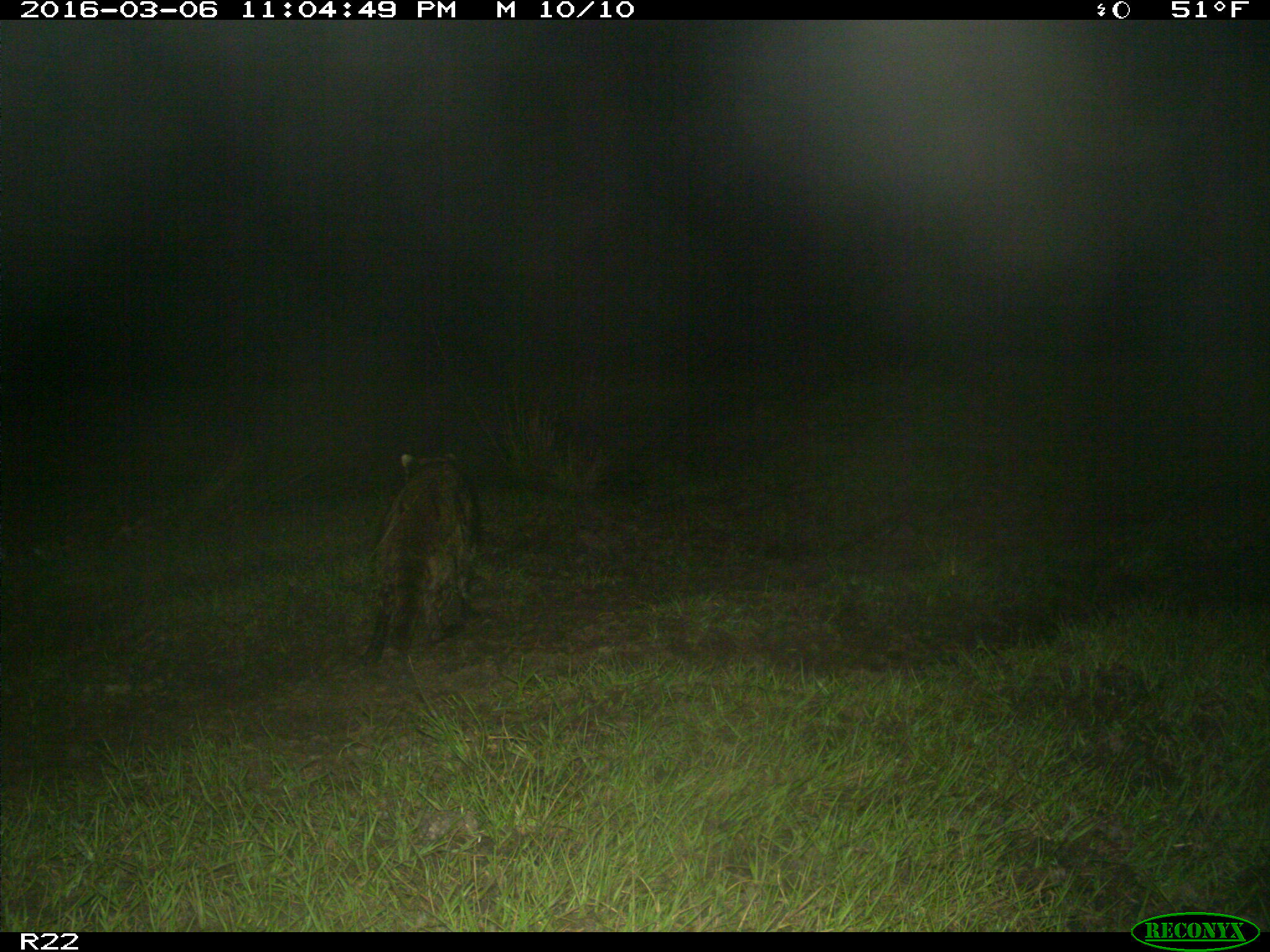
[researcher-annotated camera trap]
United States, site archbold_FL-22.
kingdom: Animalia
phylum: Chordata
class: Mammalia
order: Carnivora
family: Procyonidae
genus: Procyon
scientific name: Procyon lotor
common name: common raccoon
Procyon lotor (common raccoon).